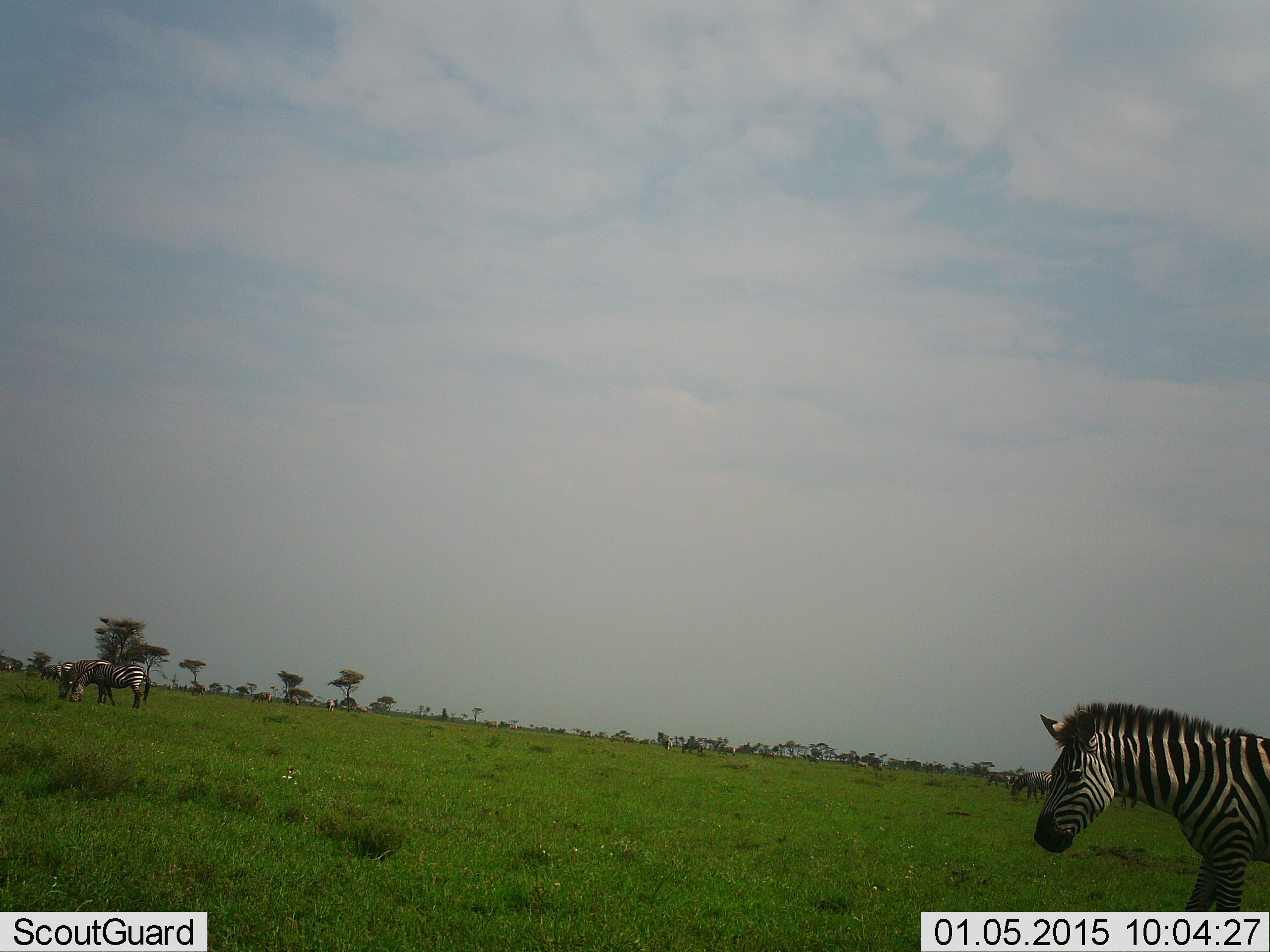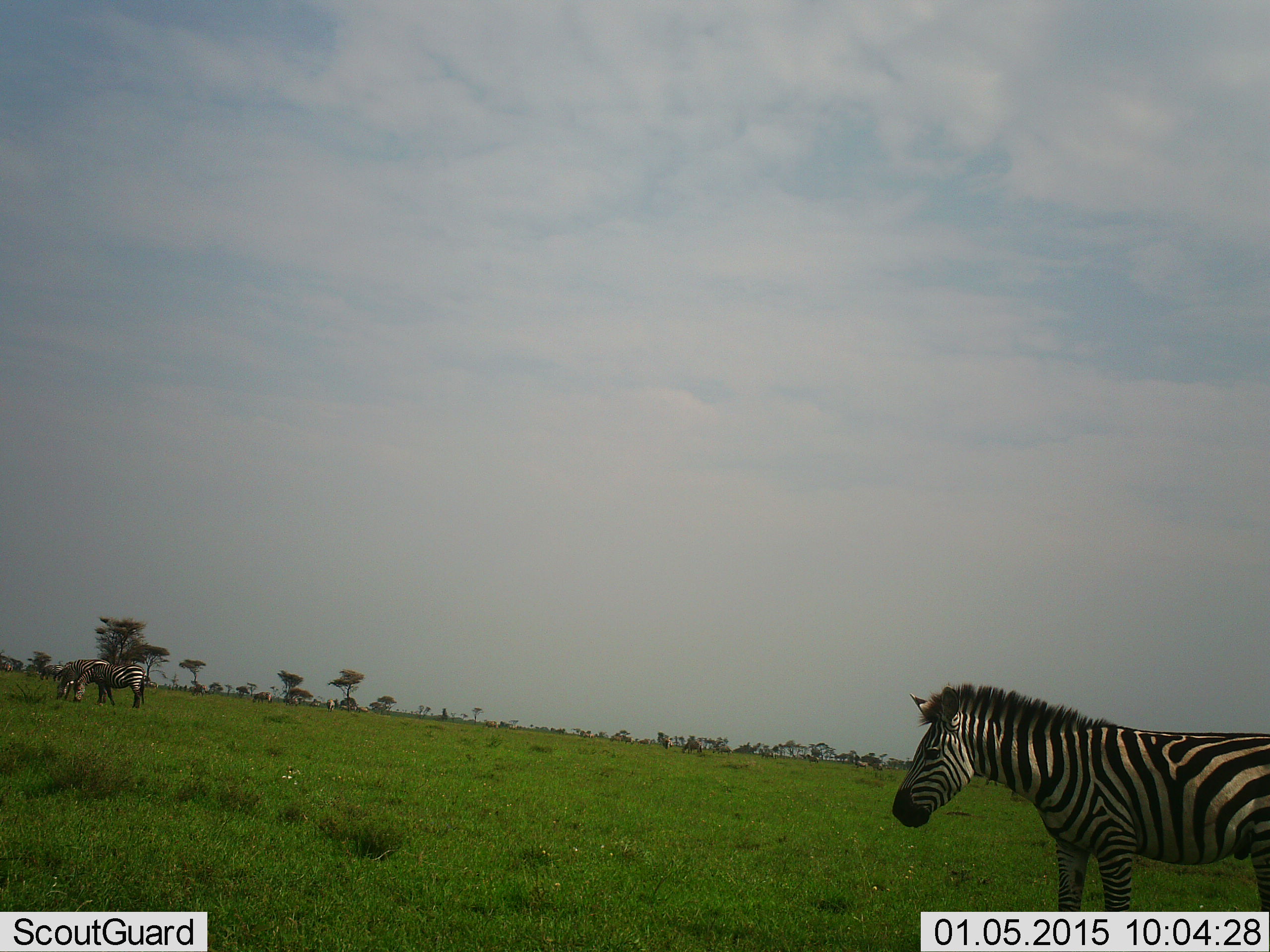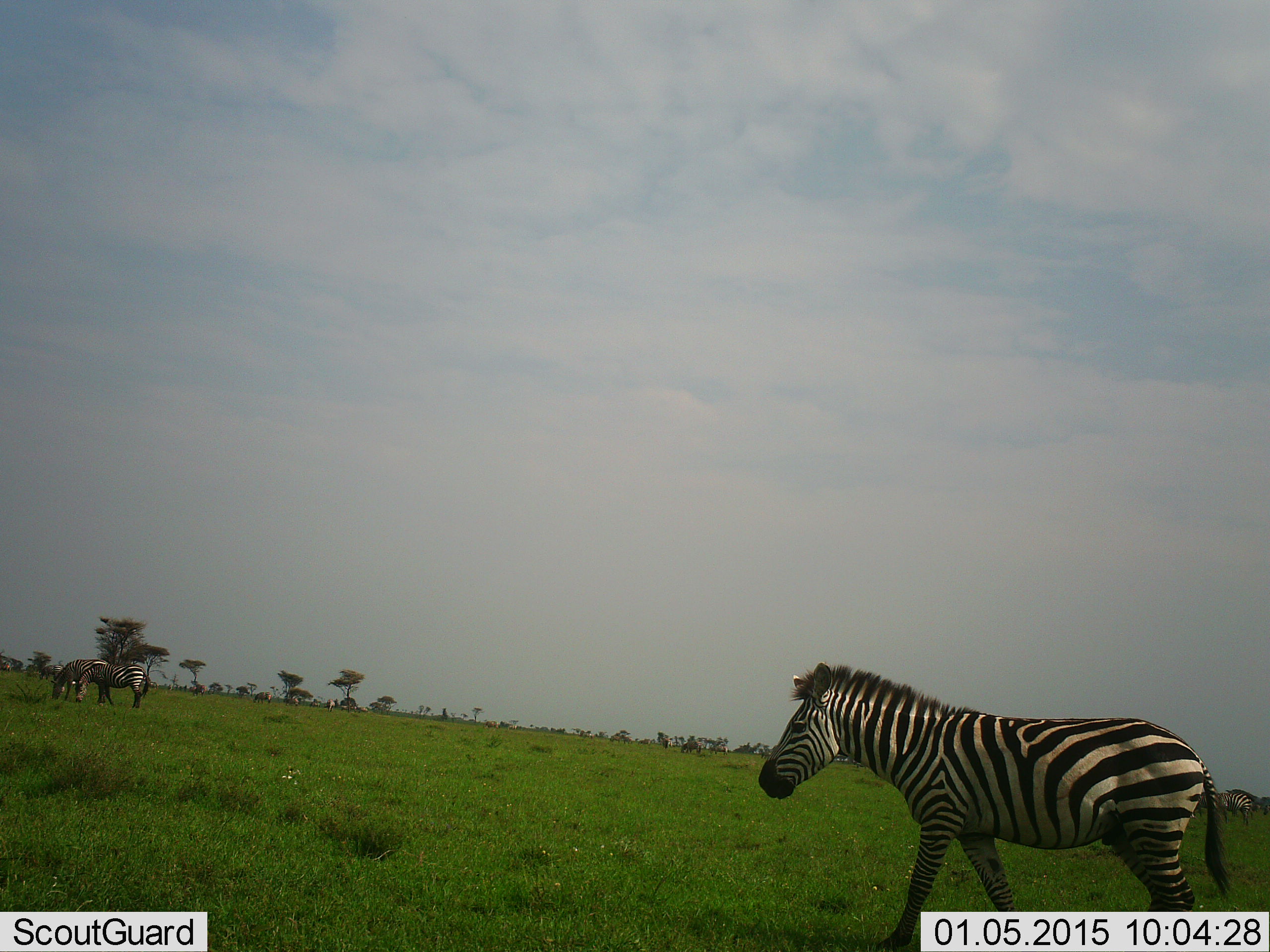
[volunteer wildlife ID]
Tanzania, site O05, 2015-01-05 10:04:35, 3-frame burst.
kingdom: Animalia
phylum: Chordata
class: Mammalia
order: Perissodactyla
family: Equidae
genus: Equus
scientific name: Equus quagga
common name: plains zebra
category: zebra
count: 3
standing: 40%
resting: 10%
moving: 60%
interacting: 0%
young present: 0%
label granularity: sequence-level